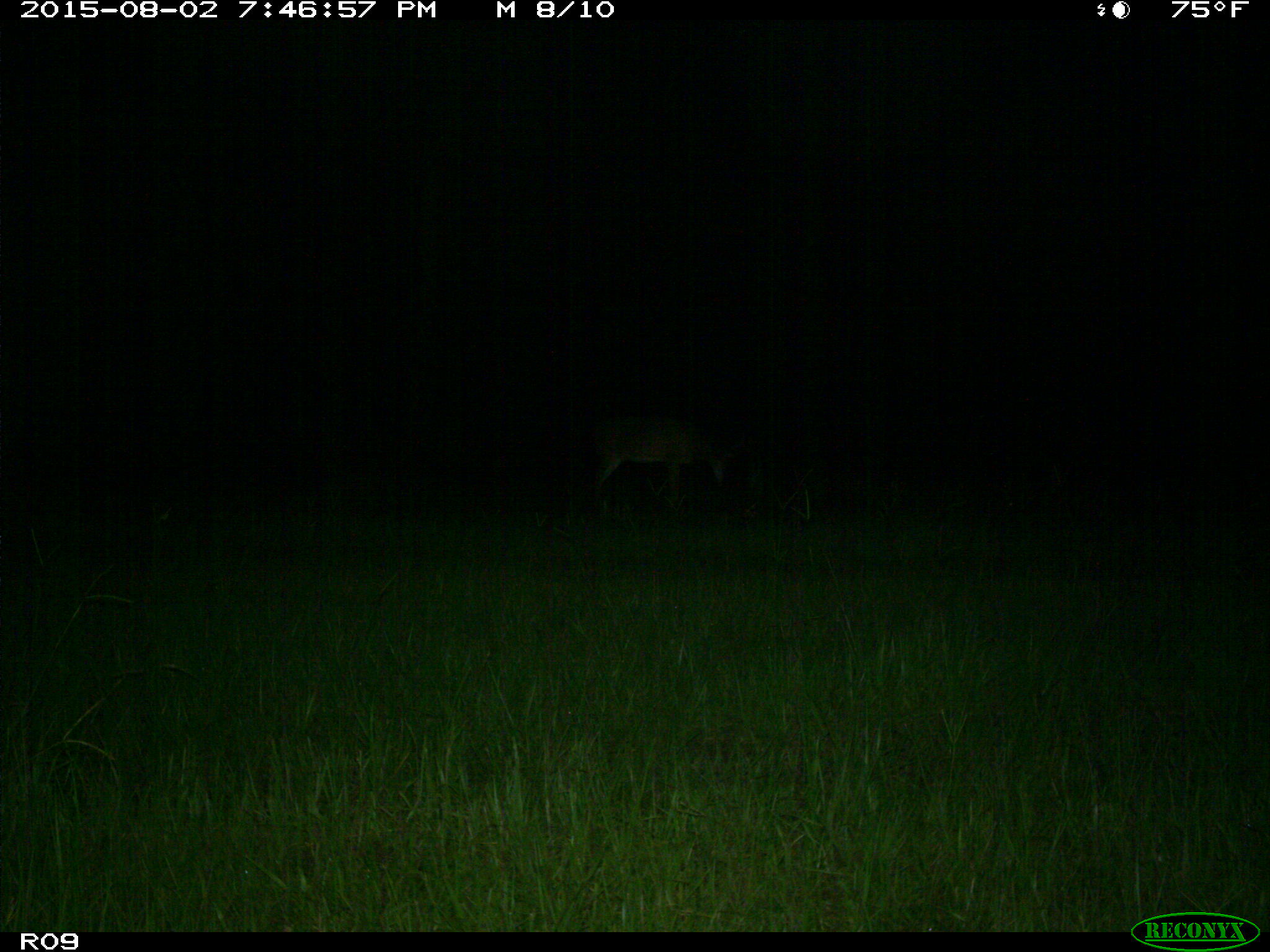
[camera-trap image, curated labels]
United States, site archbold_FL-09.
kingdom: Animalia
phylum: Chordata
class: Mammalia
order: Artiodactyla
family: Cervidae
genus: Odocoileus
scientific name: Odocoileus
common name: deer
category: unidentified deer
Unidentified deer (deer) (Odocoileus).